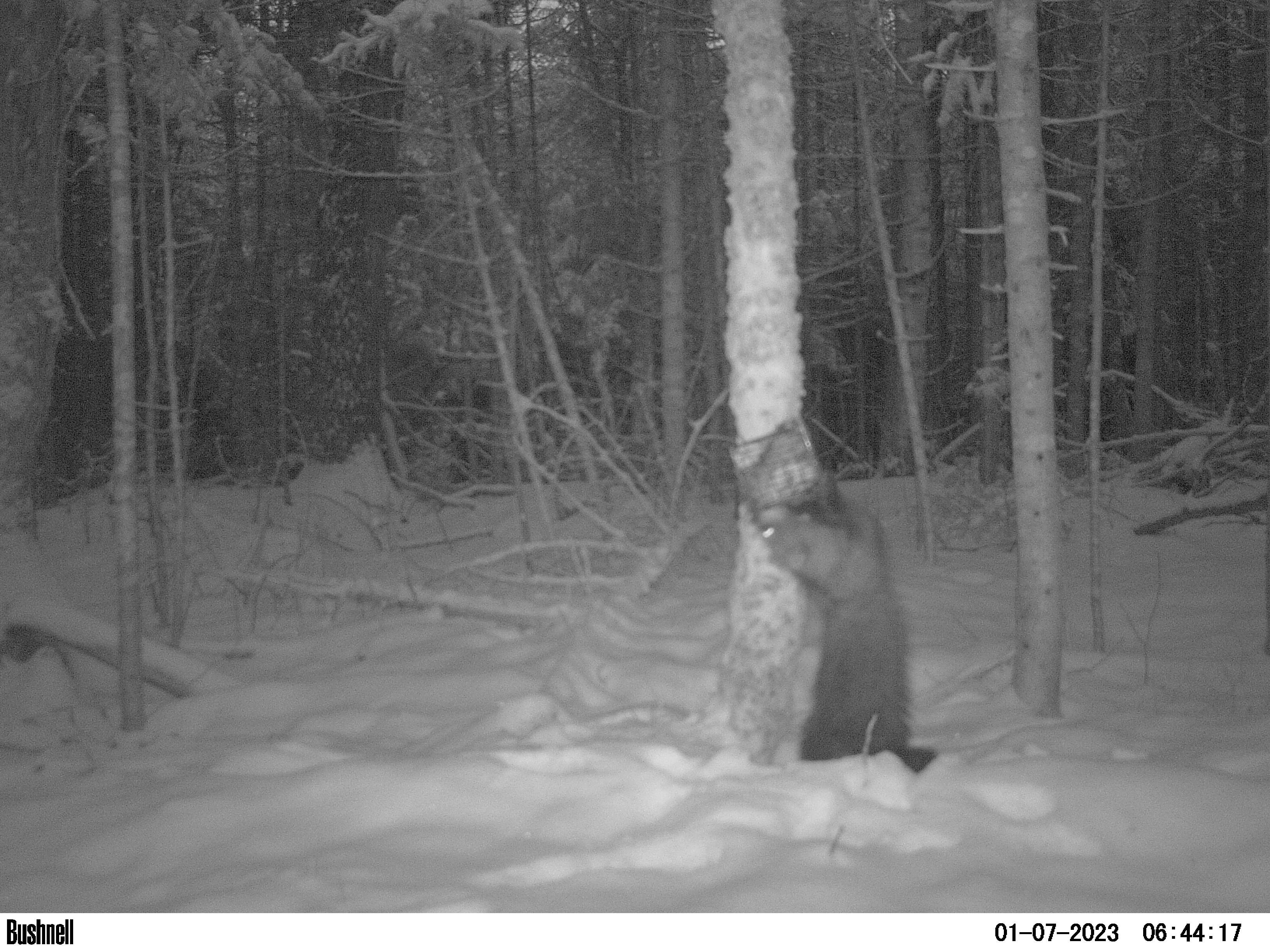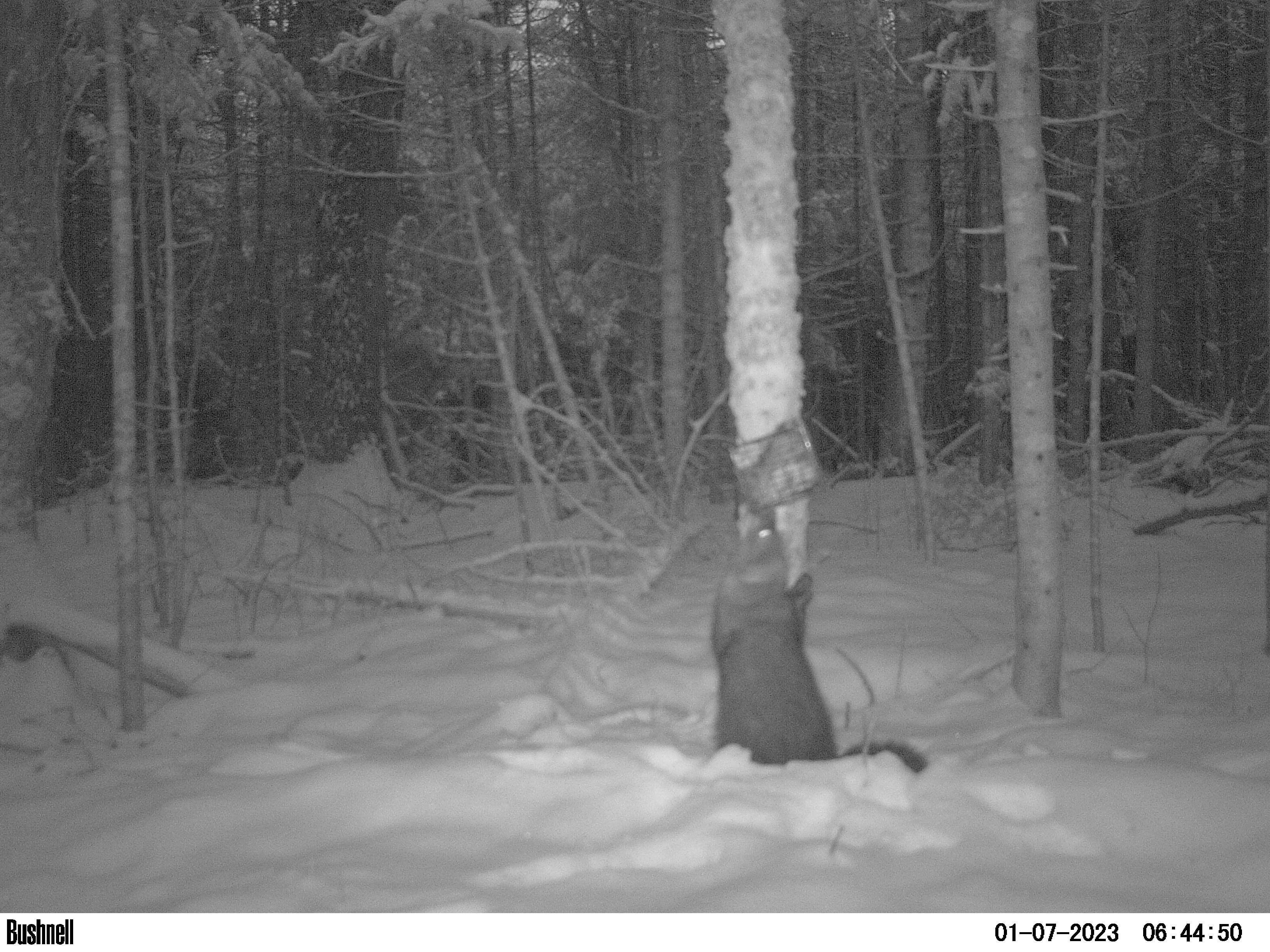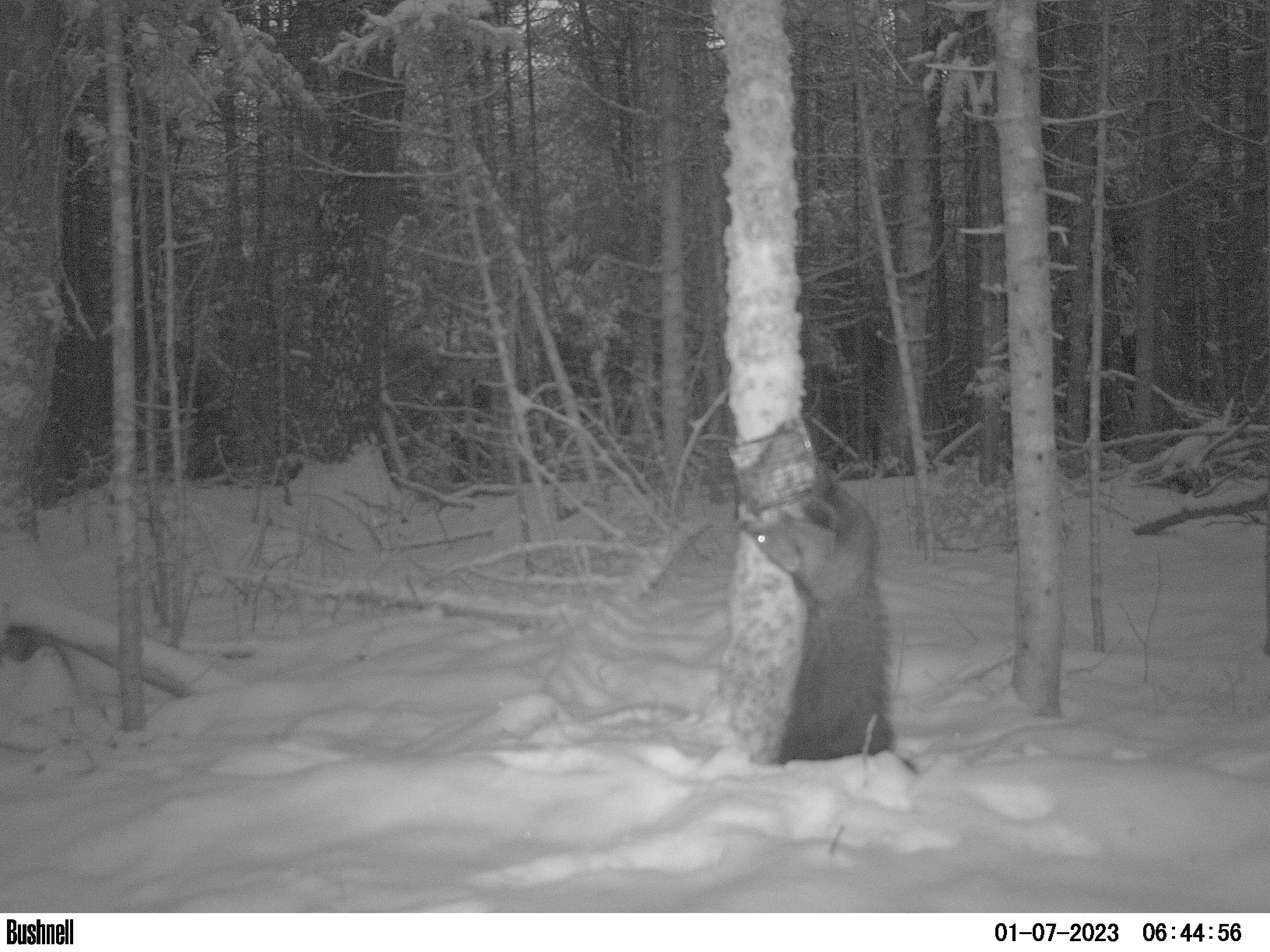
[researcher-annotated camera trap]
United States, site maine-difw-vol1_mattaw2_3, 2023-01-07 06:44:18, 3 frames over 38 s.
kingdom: Animalia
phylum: Chordata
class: Mammalia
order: Carnivora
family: Mustelidae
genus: Pekania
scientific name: Pekania pennanti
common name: fisher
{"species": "fisher (Pekania pennanti)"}